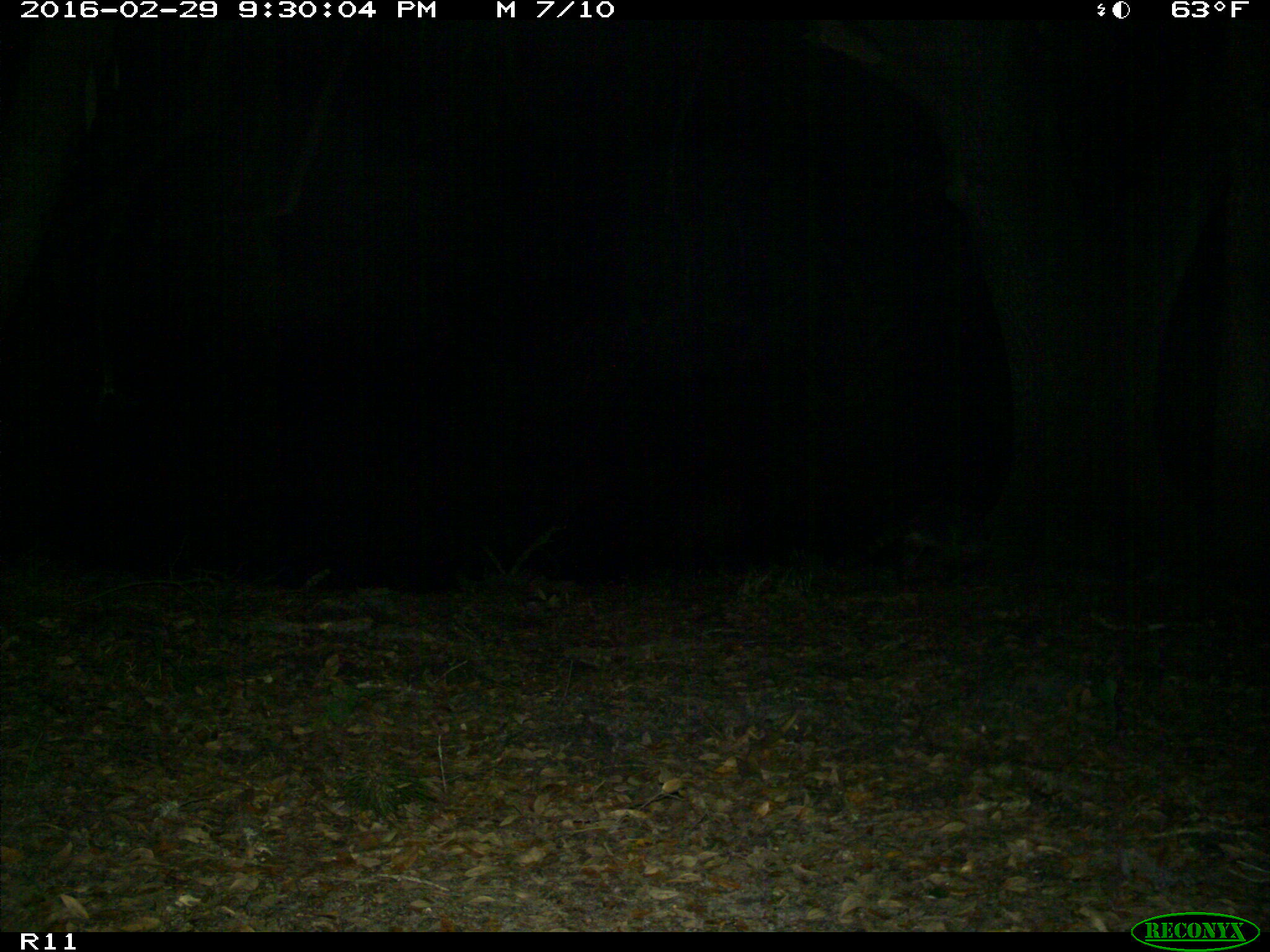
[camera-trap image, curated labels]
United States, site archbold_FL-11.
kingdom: Animalia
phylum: Chordata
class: Mammalia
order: Carnivora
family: Procyonidae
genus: Procyon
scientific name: Procyon lotor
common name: common raccoon